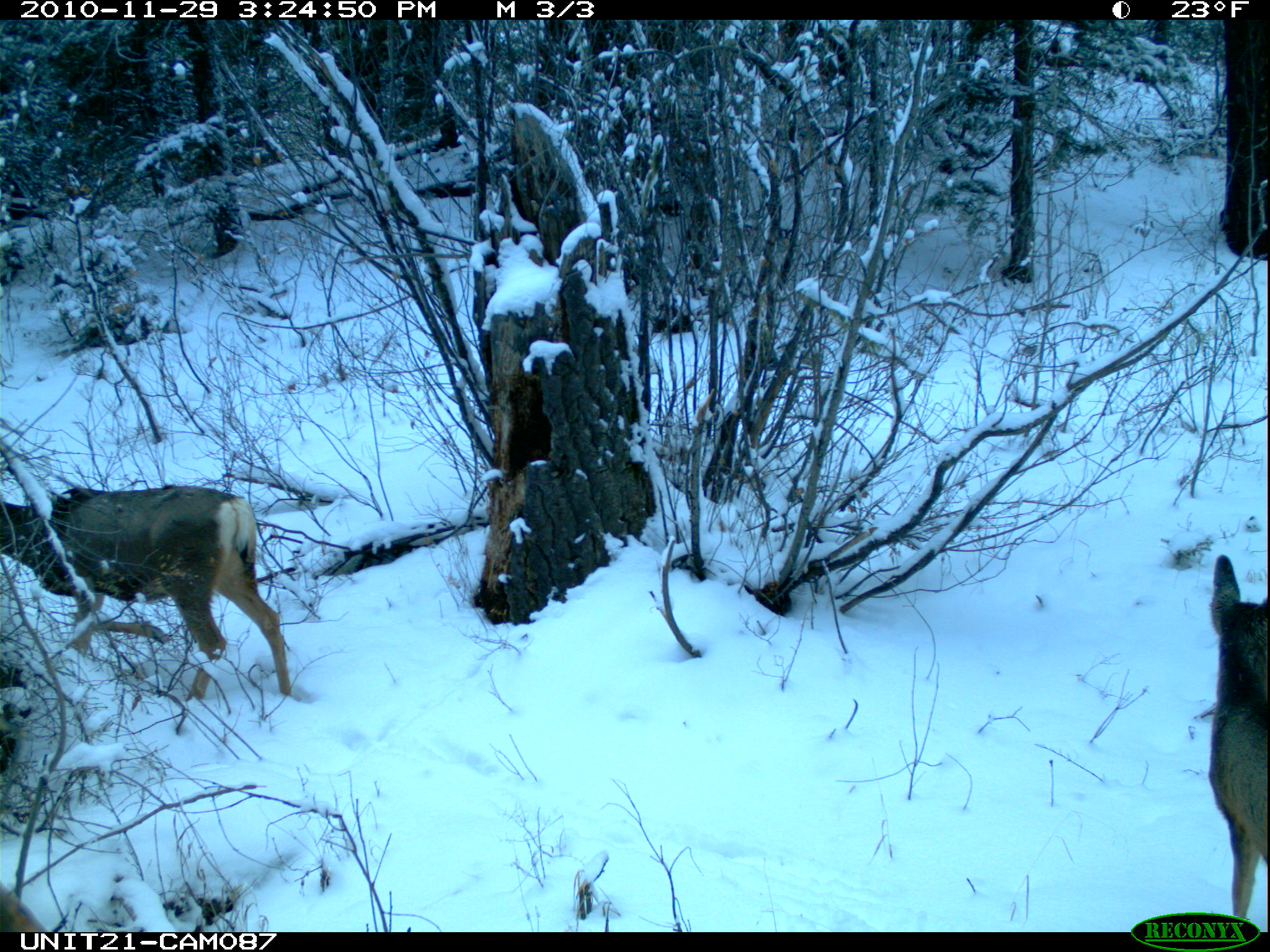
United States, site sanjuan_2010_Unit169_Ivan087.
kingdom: Animalia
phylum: Chordata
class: Mammalia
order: Artiodactyla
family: Cervidae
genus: Odocoileus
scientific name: Odocoileus hemionus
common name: mule deer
Odocoileus hemionus (mule deer).